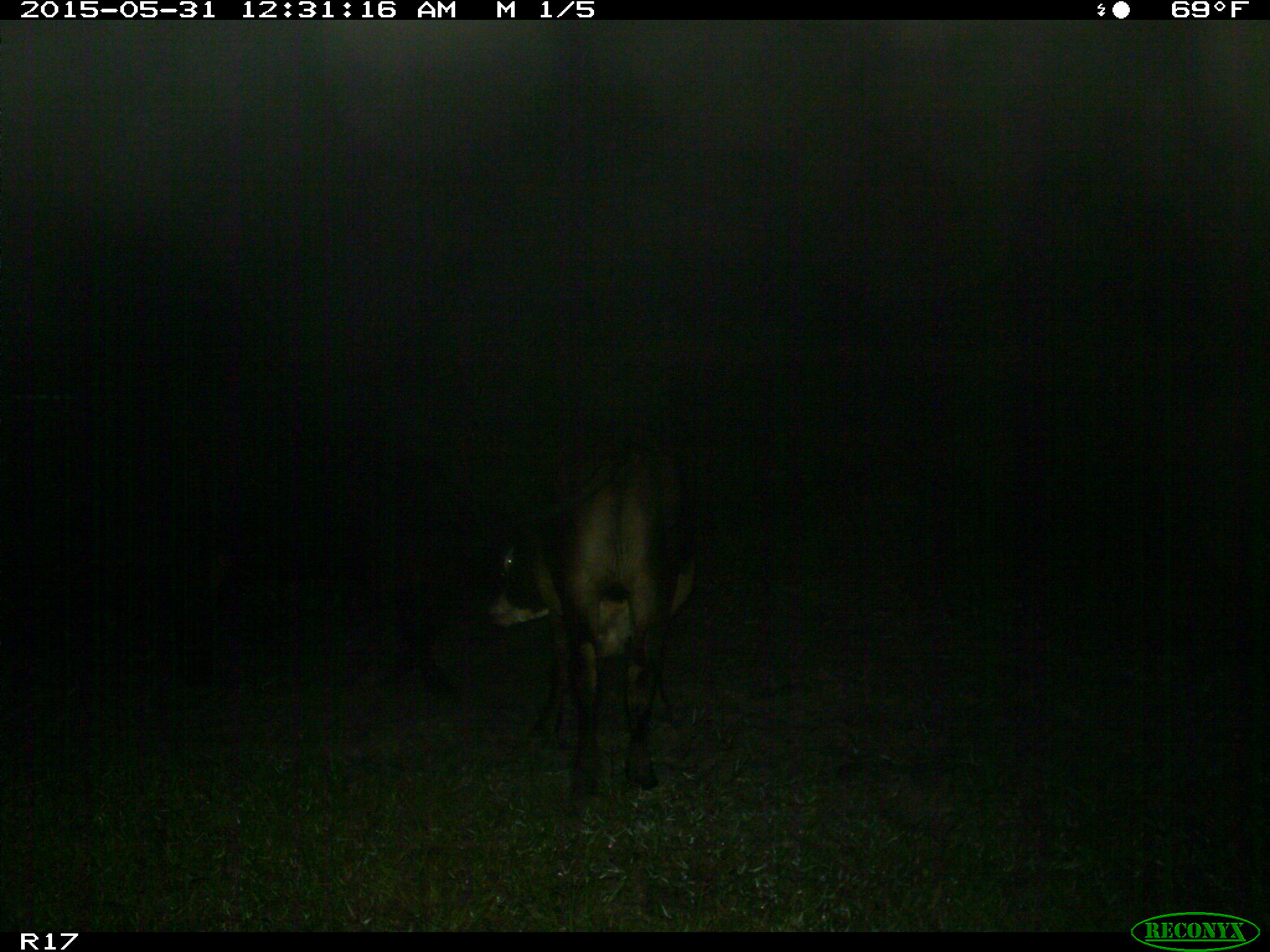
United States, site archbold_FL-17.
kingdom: Animalia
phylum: Chordata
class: Mammalia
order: Artiodactyla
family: Bovidae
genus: Bos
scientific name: Bos taurus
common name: domestic cow